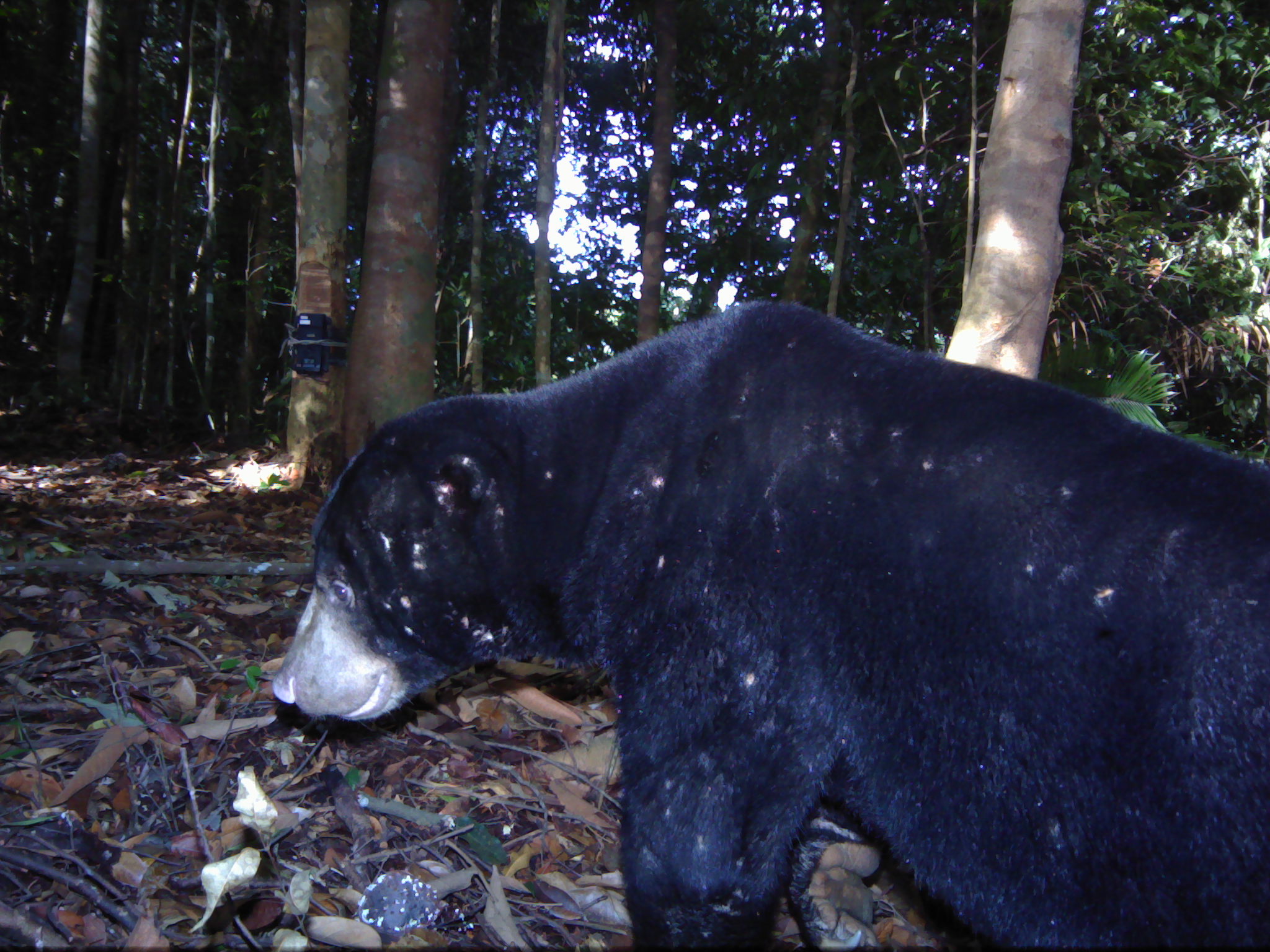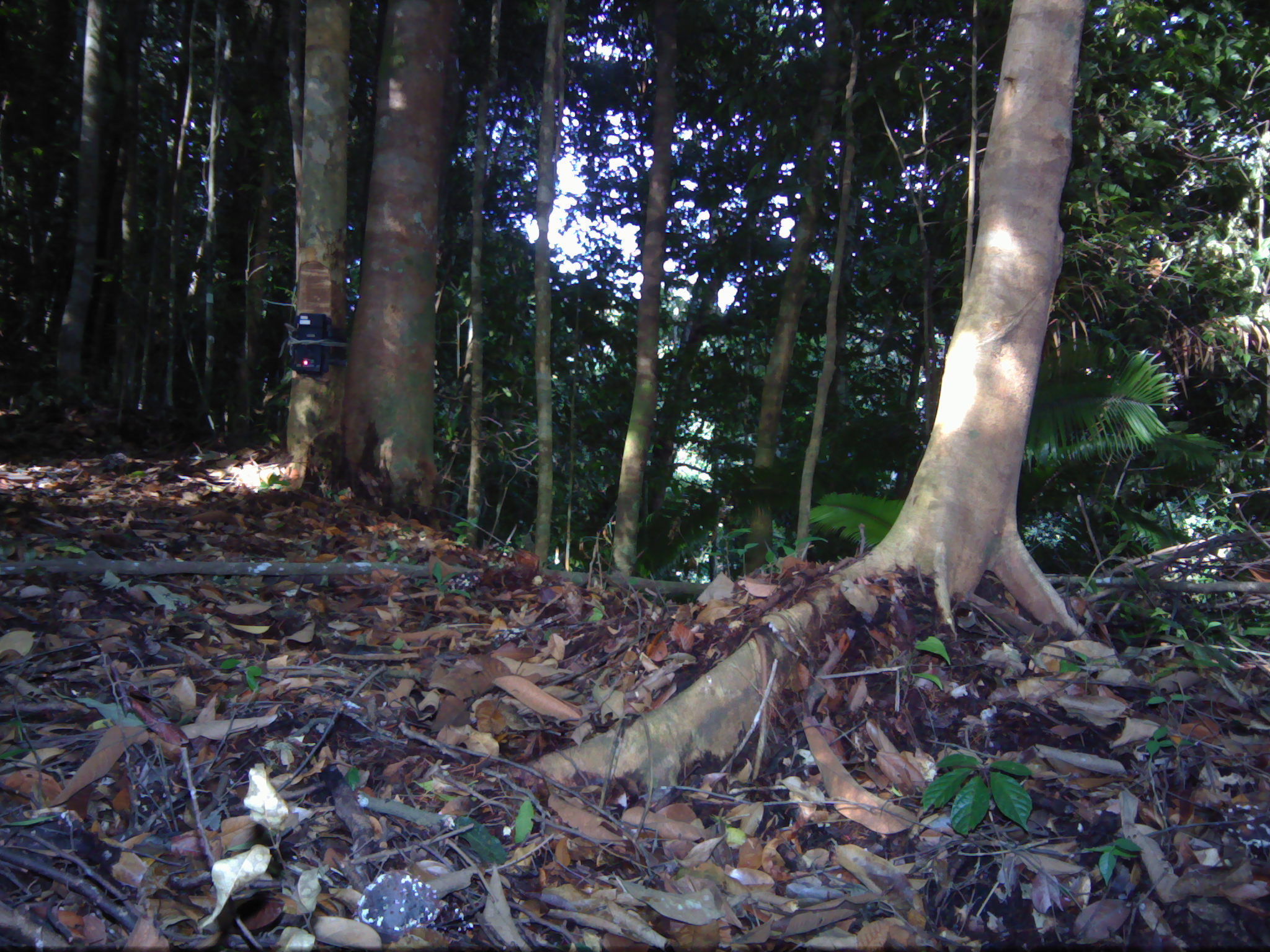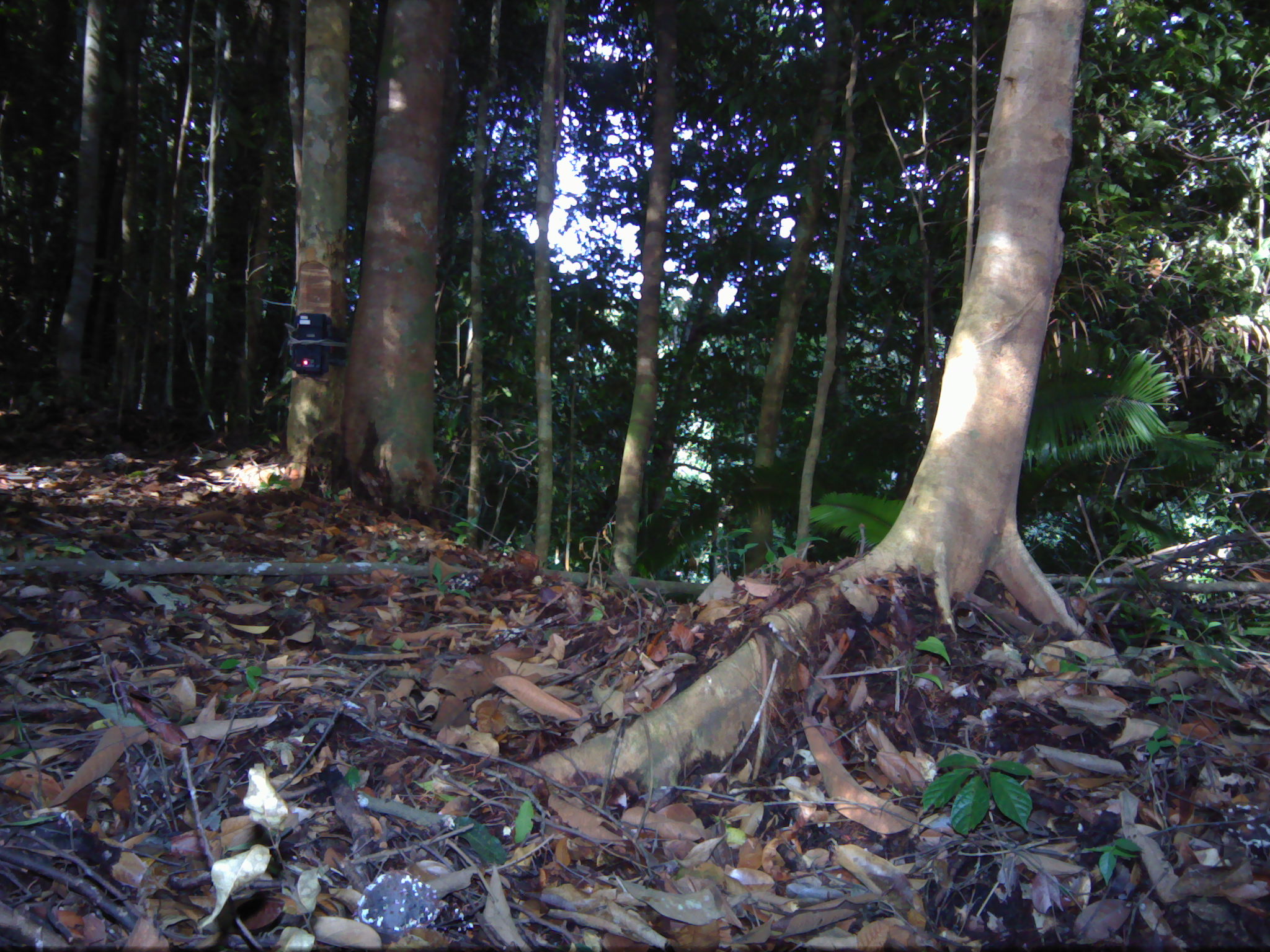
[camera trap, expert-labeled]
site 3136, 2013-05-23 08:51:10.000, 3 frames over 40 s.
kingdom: Animalia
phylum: Chordata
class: Mammalia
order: Carnivora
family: Ursidae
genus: Helarctos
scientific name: Helarctos malayanus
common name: sun bear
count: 1